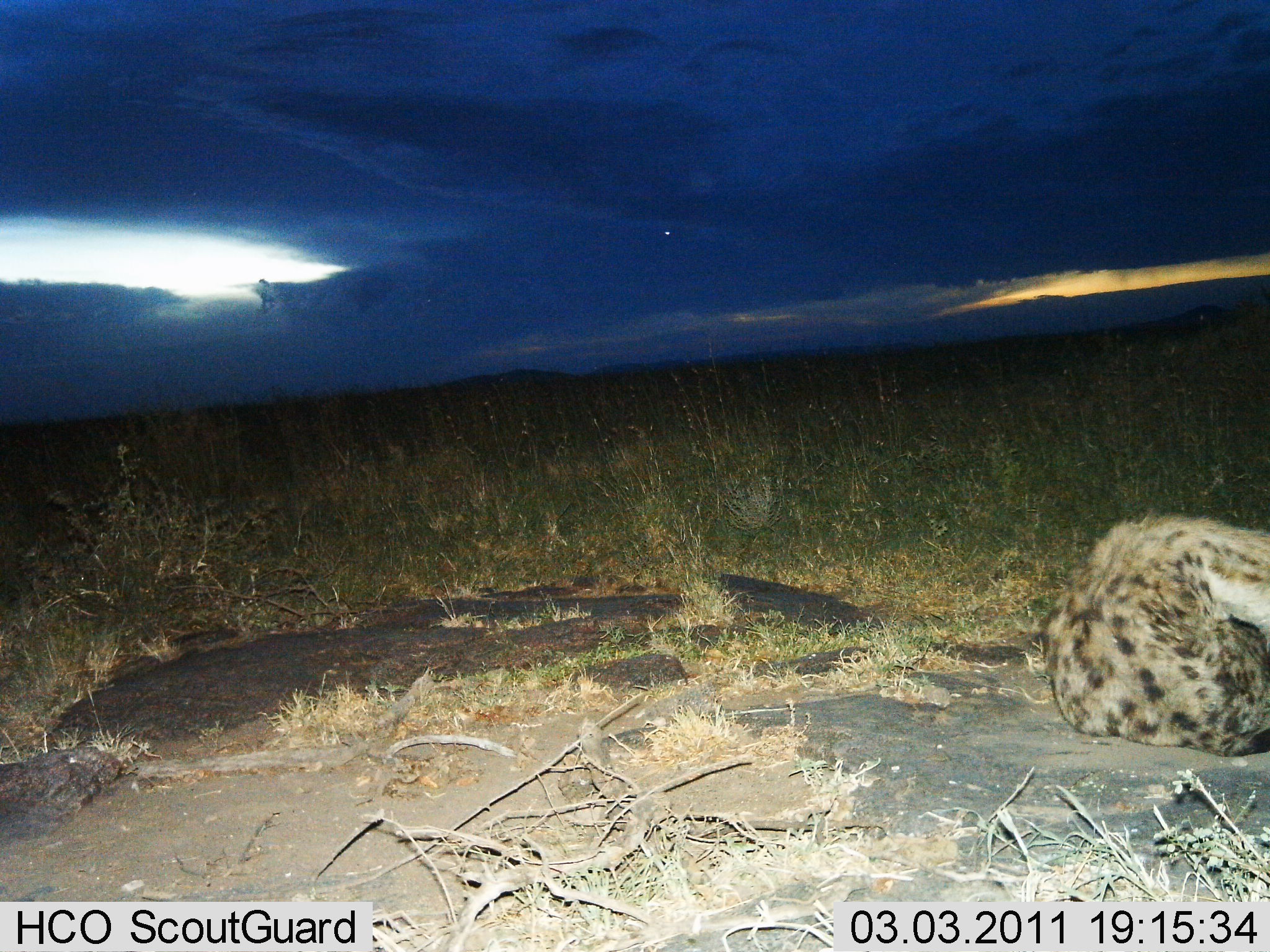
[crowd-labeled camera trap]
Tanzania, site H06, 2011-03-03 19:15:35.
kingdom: Animalia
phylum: Chordata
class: Mammalia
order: Carnivora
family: Hyaenidae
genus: Crocuta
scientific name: Crocuta crocuta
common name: spotted hyena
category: hyenaspotted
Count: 1.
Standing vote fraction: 0%.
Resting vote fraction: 100%.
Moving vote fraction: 0%.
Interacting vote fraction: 0%.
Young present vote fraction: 0%.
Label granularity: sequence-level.